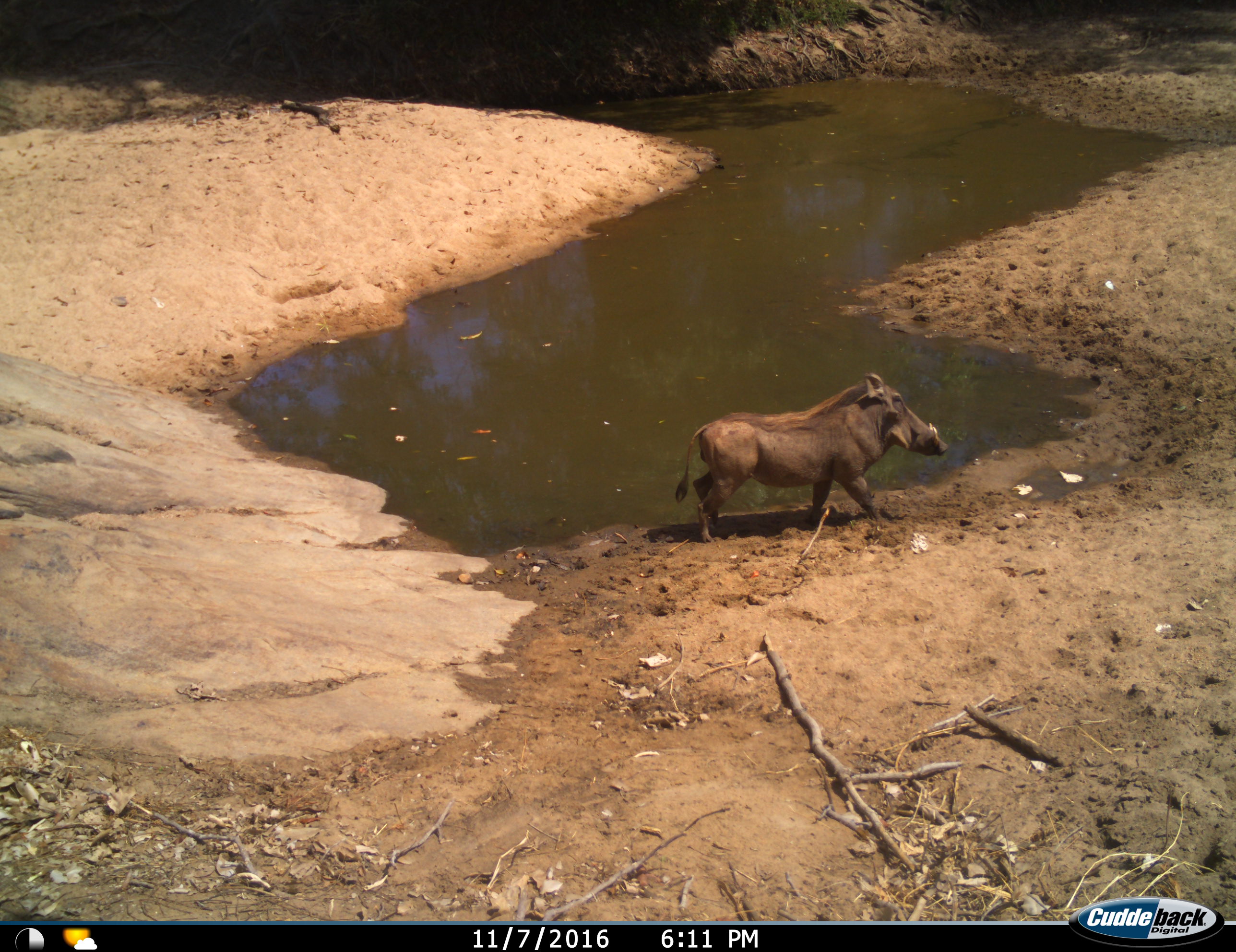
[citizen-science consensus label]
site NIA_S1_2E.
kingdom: Animalia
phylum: Chordata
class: Mammalia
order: Artiodactyla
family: Suidae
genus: Phacochoerus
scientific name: Phacochoerus africanus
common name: warthog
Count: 1.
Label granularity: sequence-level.